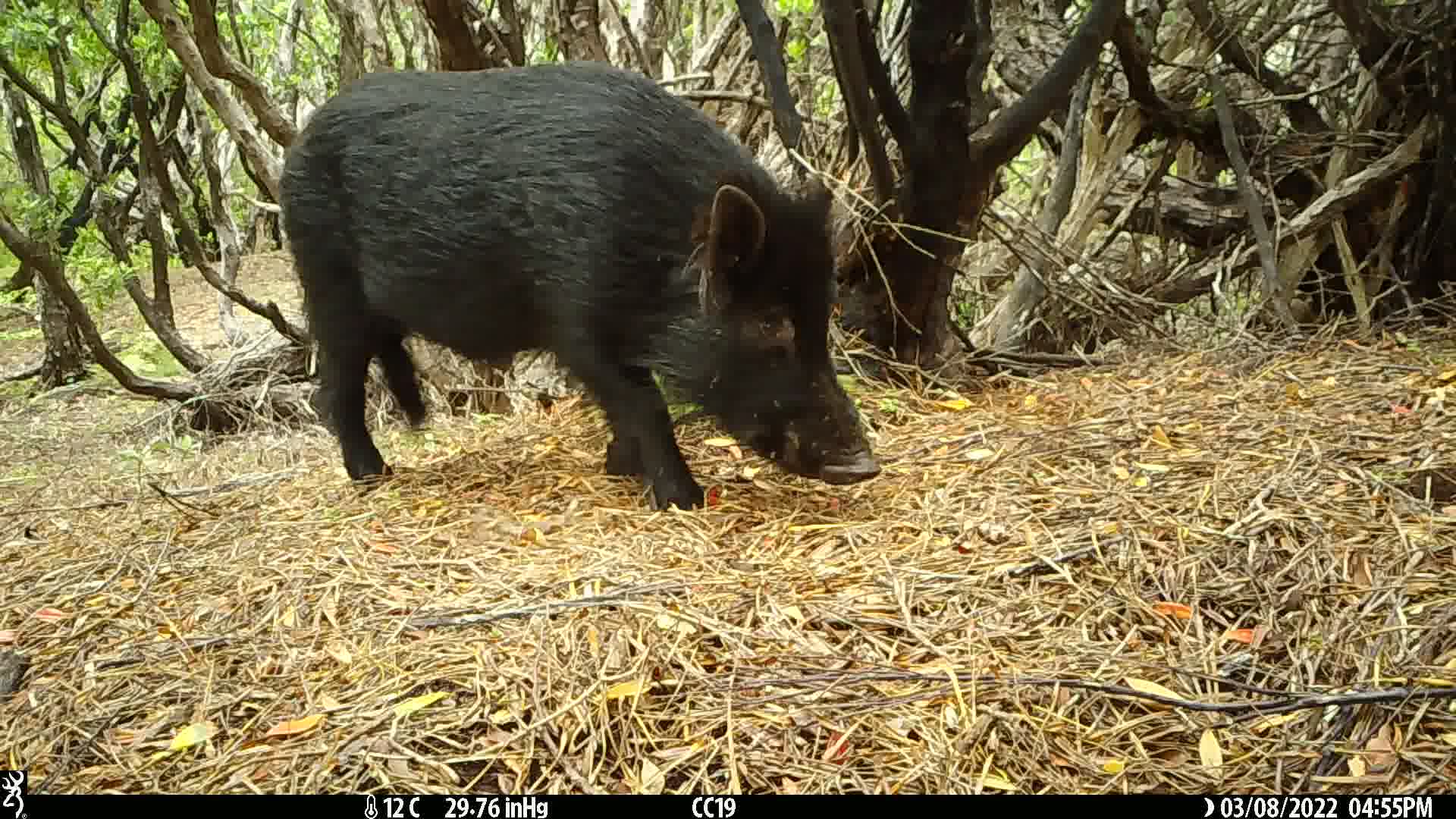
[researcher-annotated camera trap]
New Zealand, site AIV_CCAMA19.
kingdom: Animalia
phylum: Chordata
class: Mammalia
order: Artiodactyla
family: Suidae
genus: Sus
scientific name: Sus scrofa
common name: pig